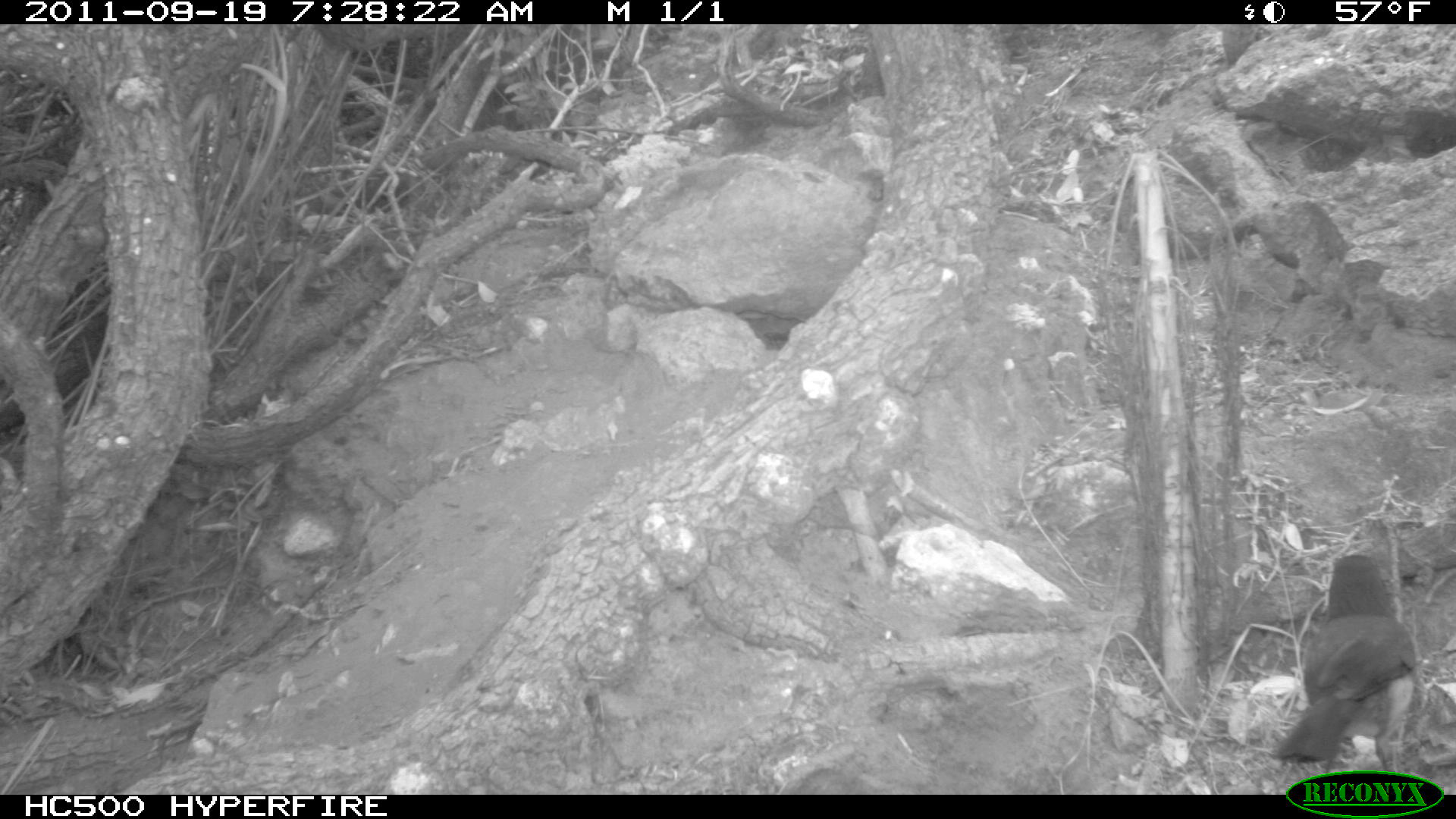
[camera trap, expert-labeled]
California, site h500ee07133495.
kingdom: Animalia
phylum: Chordata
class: Aves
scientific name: Aves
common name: bird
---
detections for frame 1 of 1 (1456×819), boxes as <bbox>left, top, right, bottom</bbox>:
bird: <bbox>1276, 554, 1415, 773</bbox>